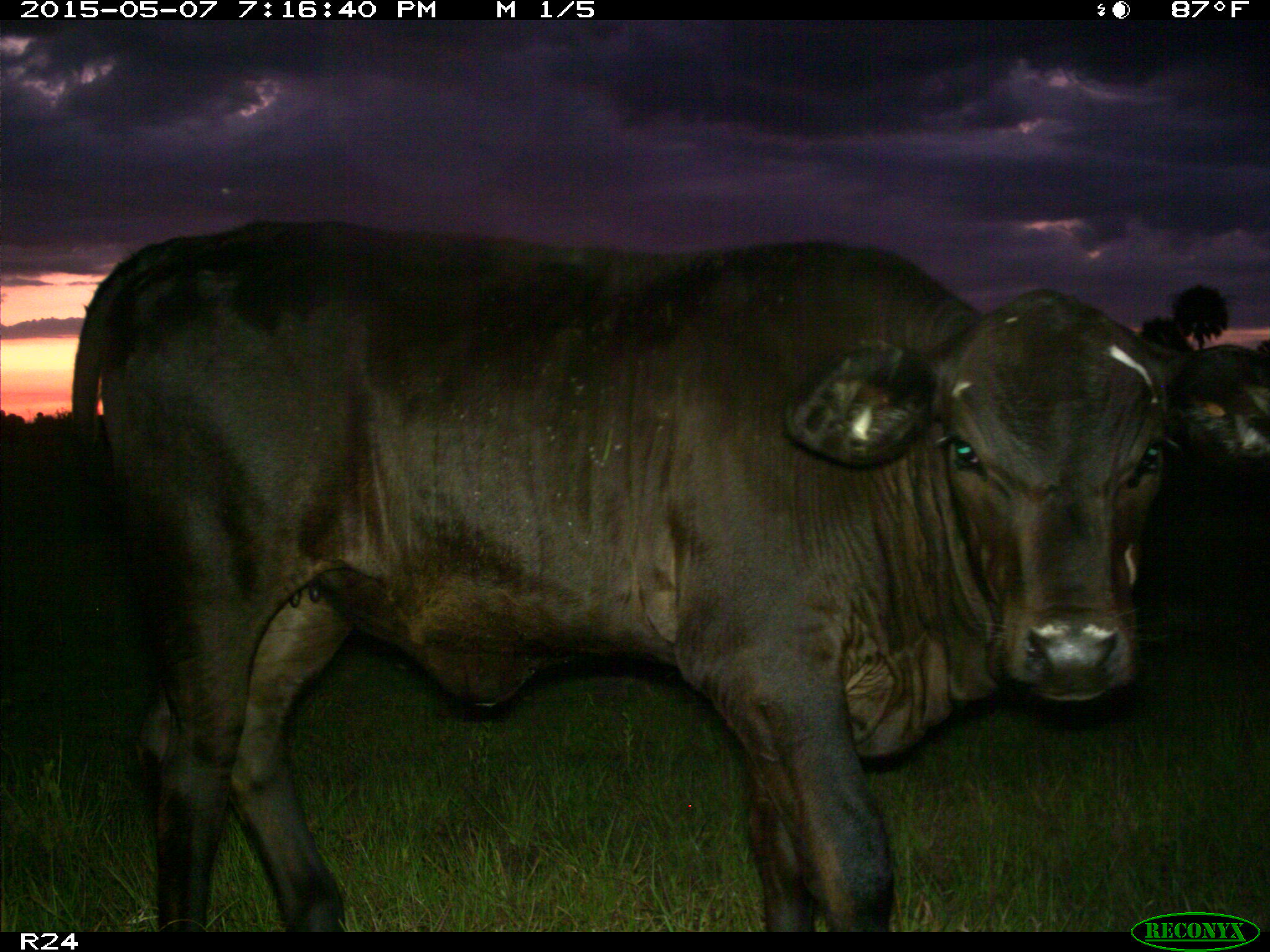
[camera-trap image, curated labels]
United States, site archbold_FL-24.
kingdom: Animalia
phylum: Chordata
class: Mammalia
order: Artiodactyla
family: Bovidae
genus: Bos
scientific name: Bos taurus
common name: domestic cow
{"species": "Bos taurus (domestic cow)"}